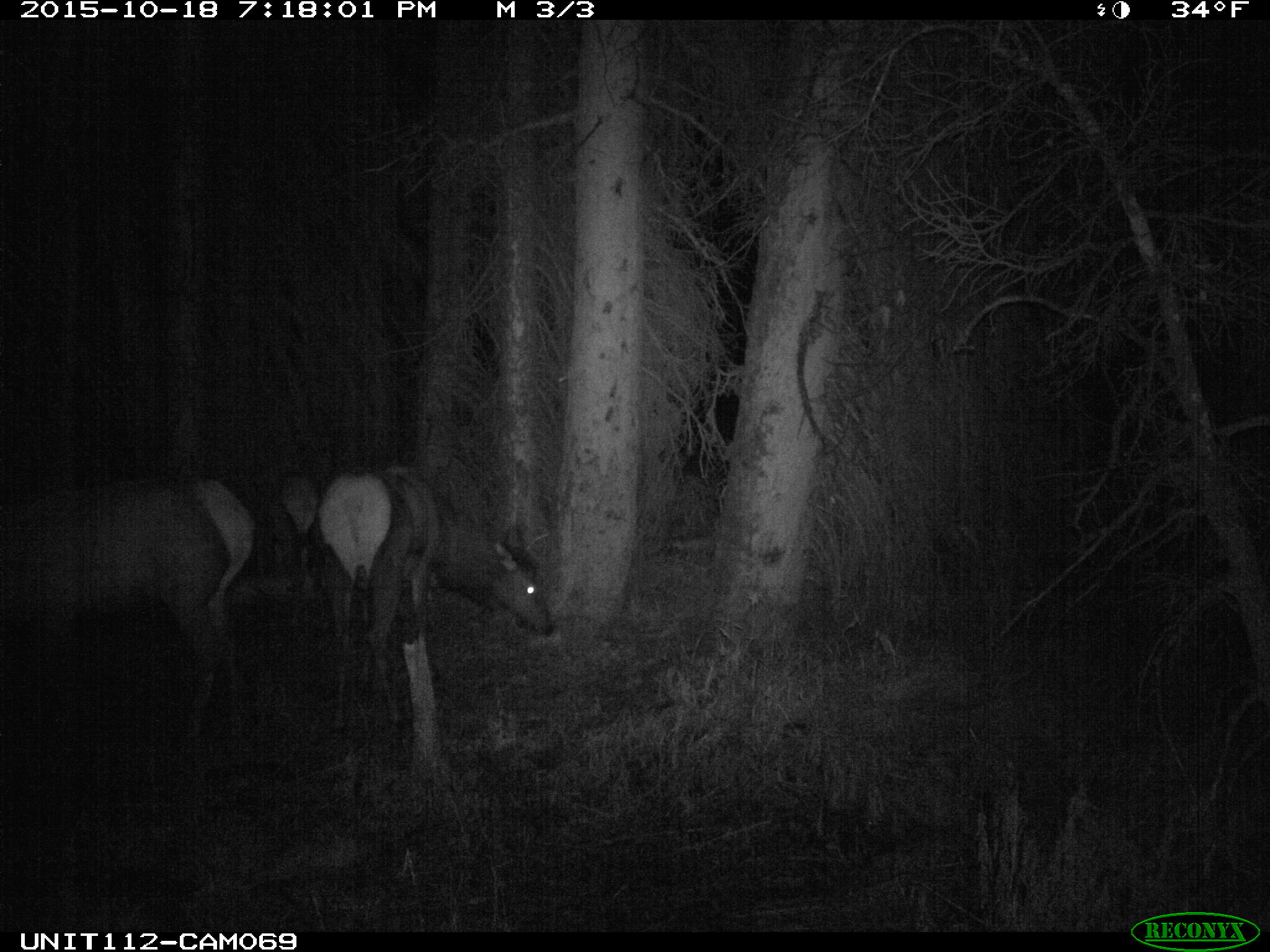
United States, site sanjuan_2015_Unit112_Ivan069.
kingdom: Animalia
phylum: Chordata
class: Mammalia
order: Artiodactyla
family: Cervidae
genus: Cervus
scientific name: Cervus elaphus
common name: red deer